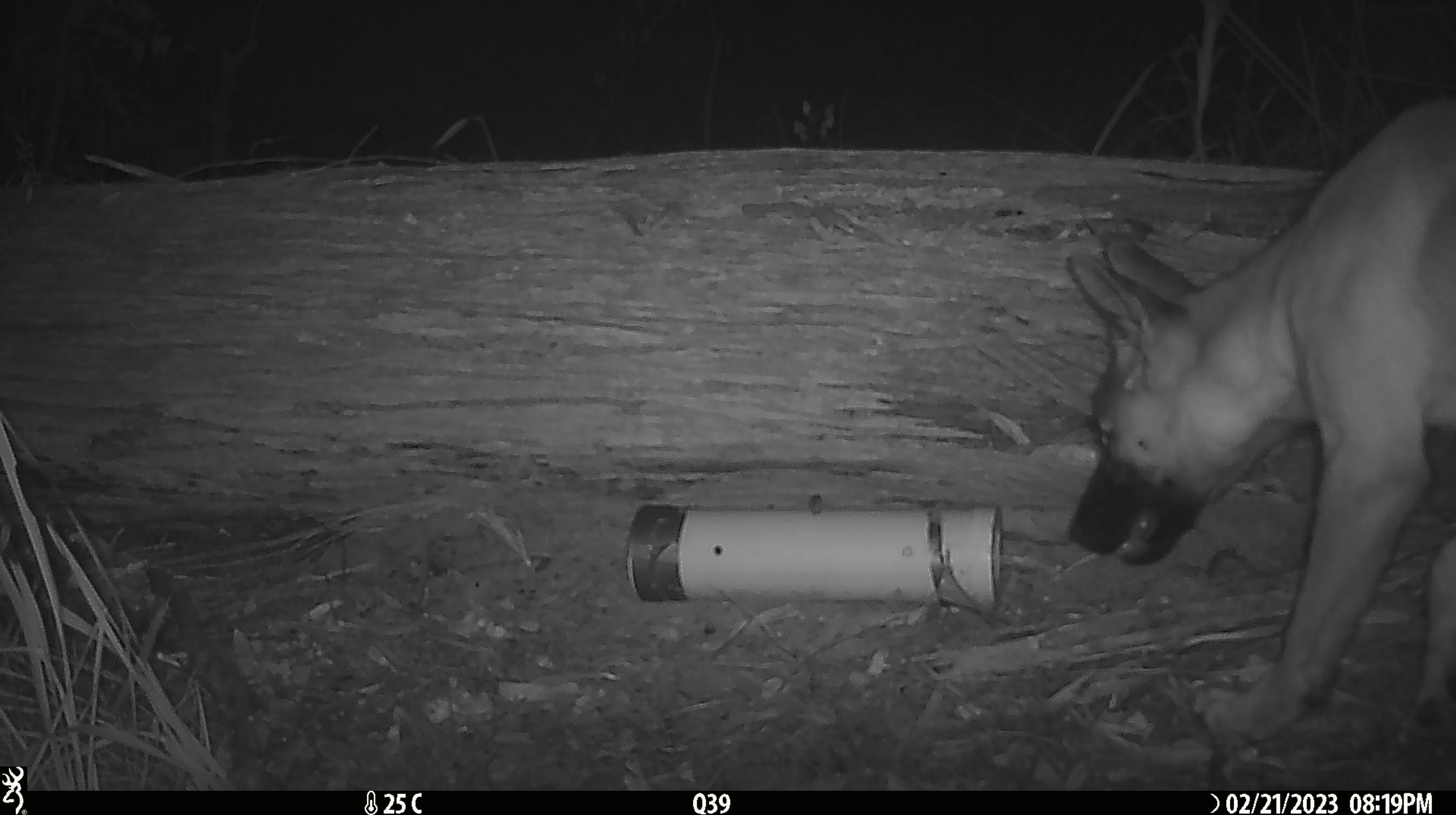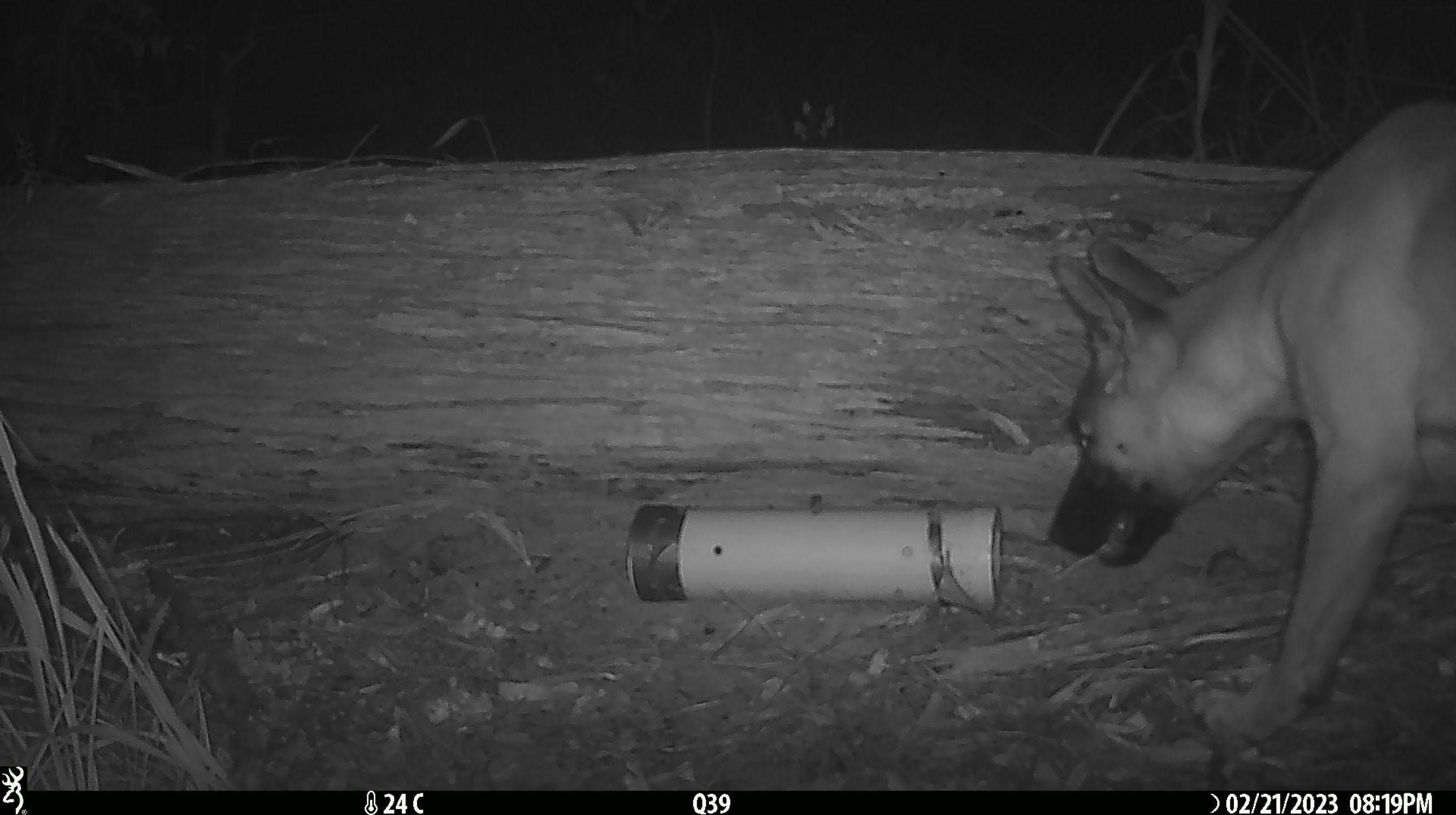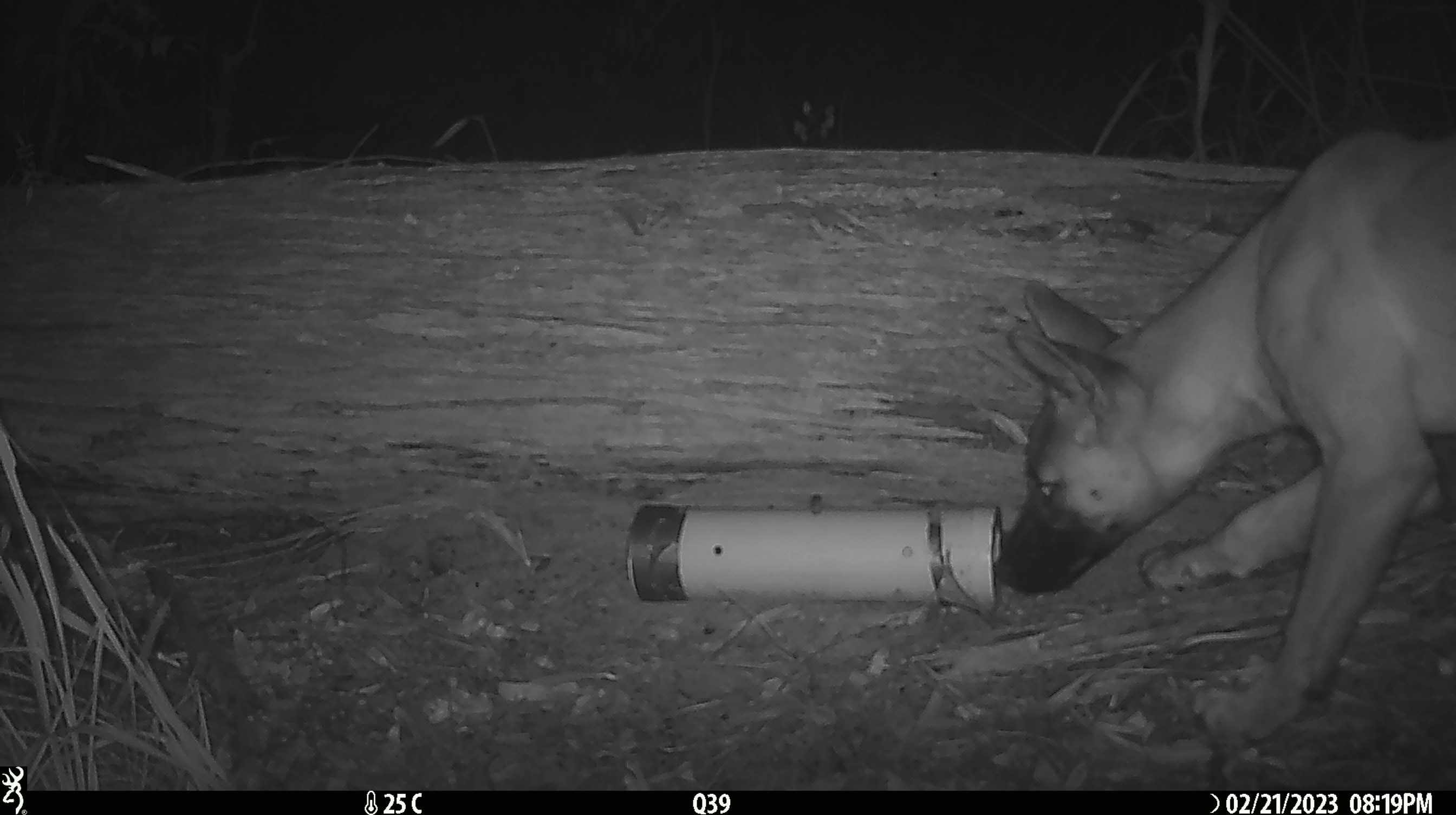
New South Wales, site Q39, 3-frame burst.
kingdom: Animalia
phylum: Chordata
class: Mammalia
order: Carnivora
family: Canidae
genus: Canis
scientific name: Canis familiaris dingo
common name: dingo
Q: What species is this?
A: Dingo (Canis familiaris dingo).